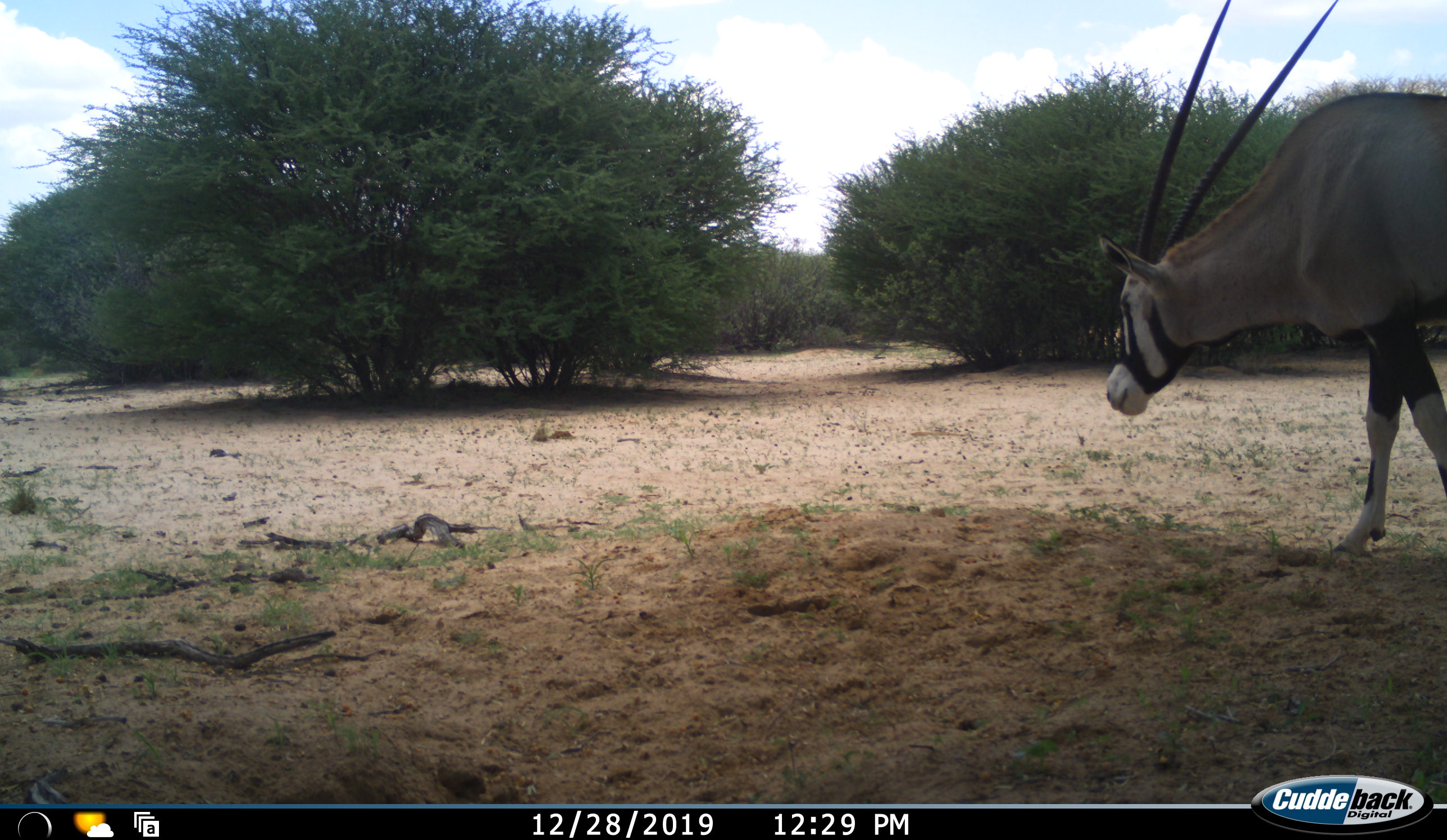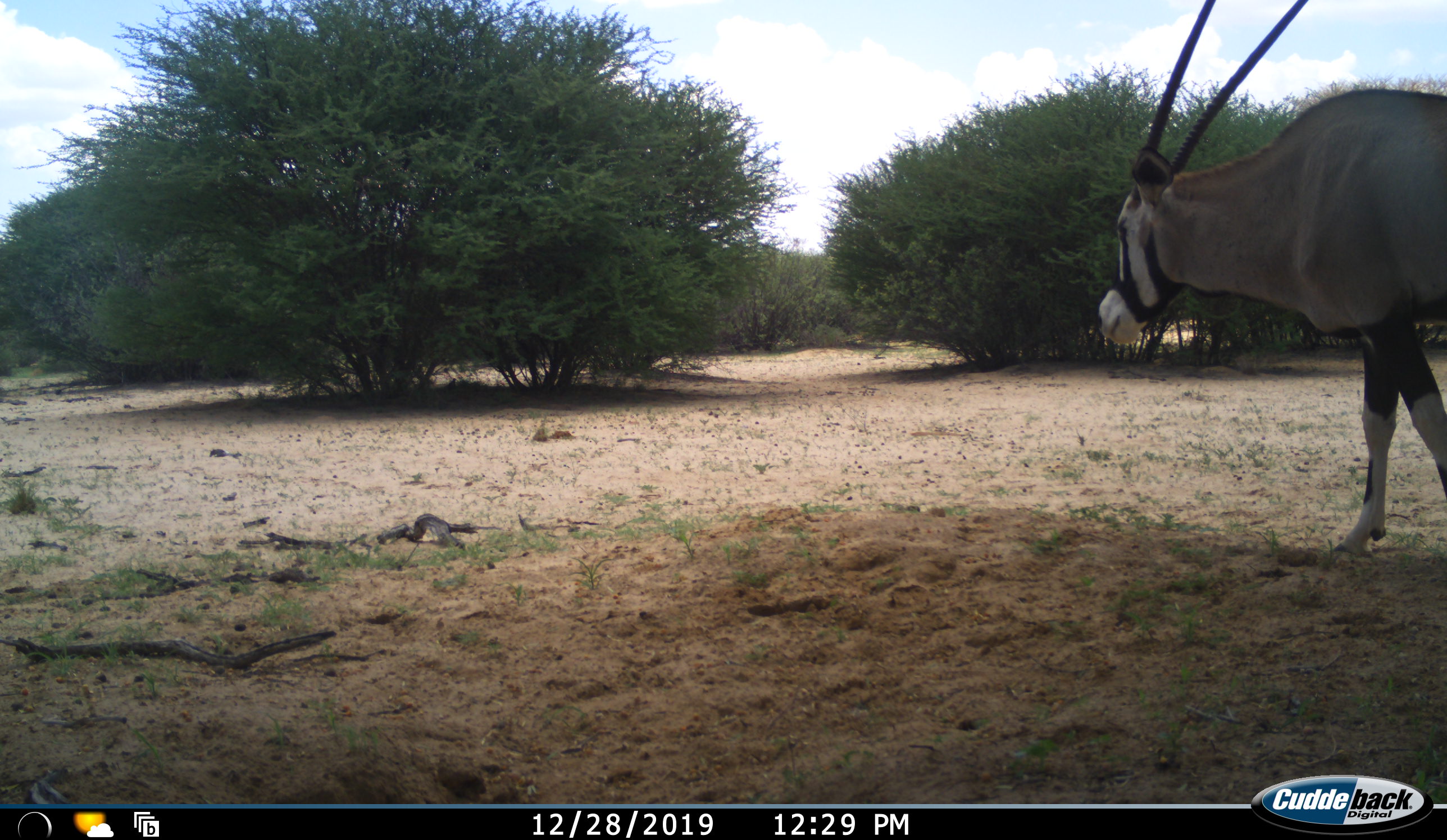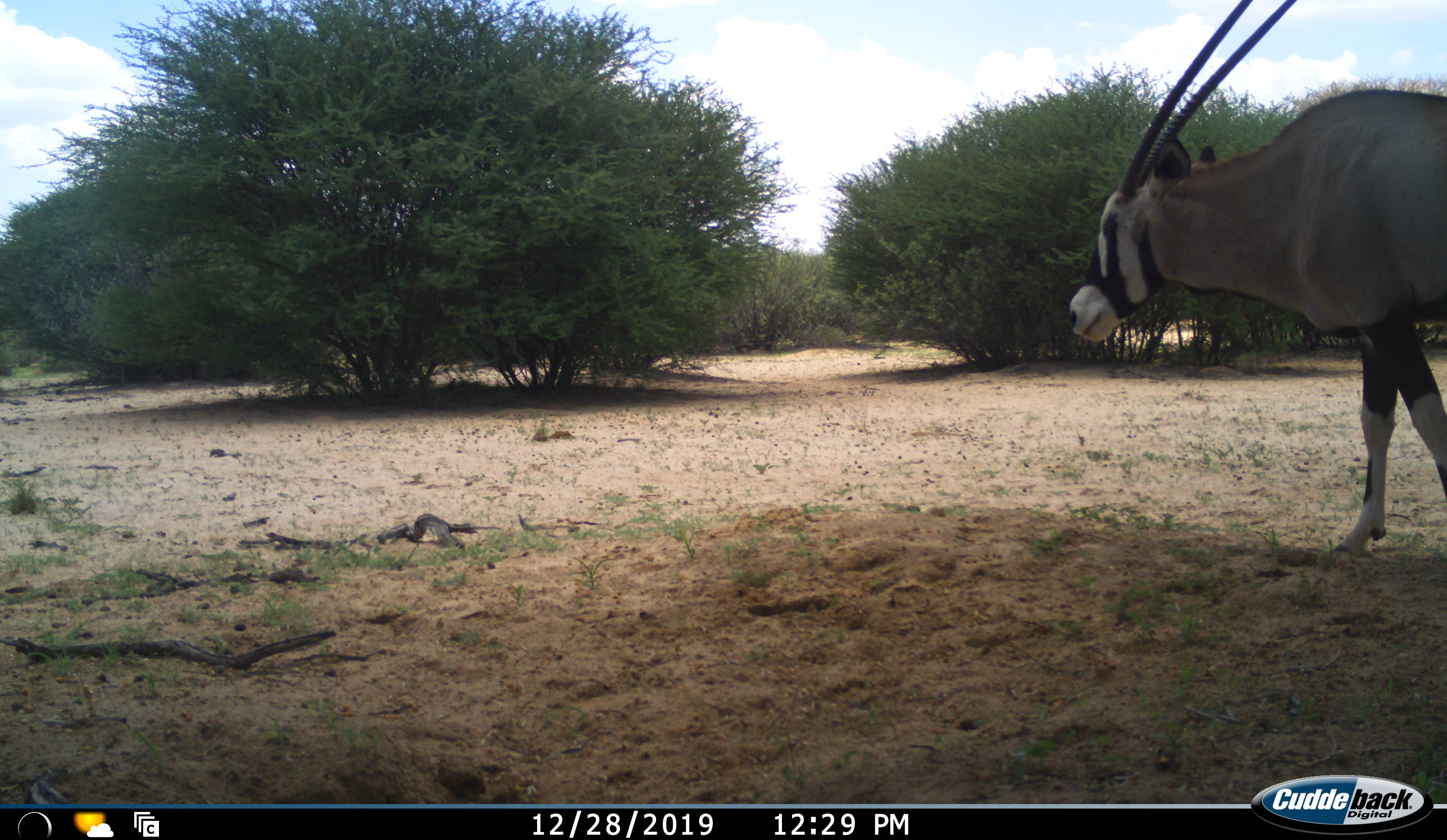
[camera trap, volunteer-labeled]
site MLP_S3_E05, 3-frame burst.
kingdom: Animalia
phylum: Chordata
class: Mammalia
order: Artiodactyla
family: Bovidae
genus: Oryx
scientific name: Oryx gazella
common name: gemsbok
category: oryx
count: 1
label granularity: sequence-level